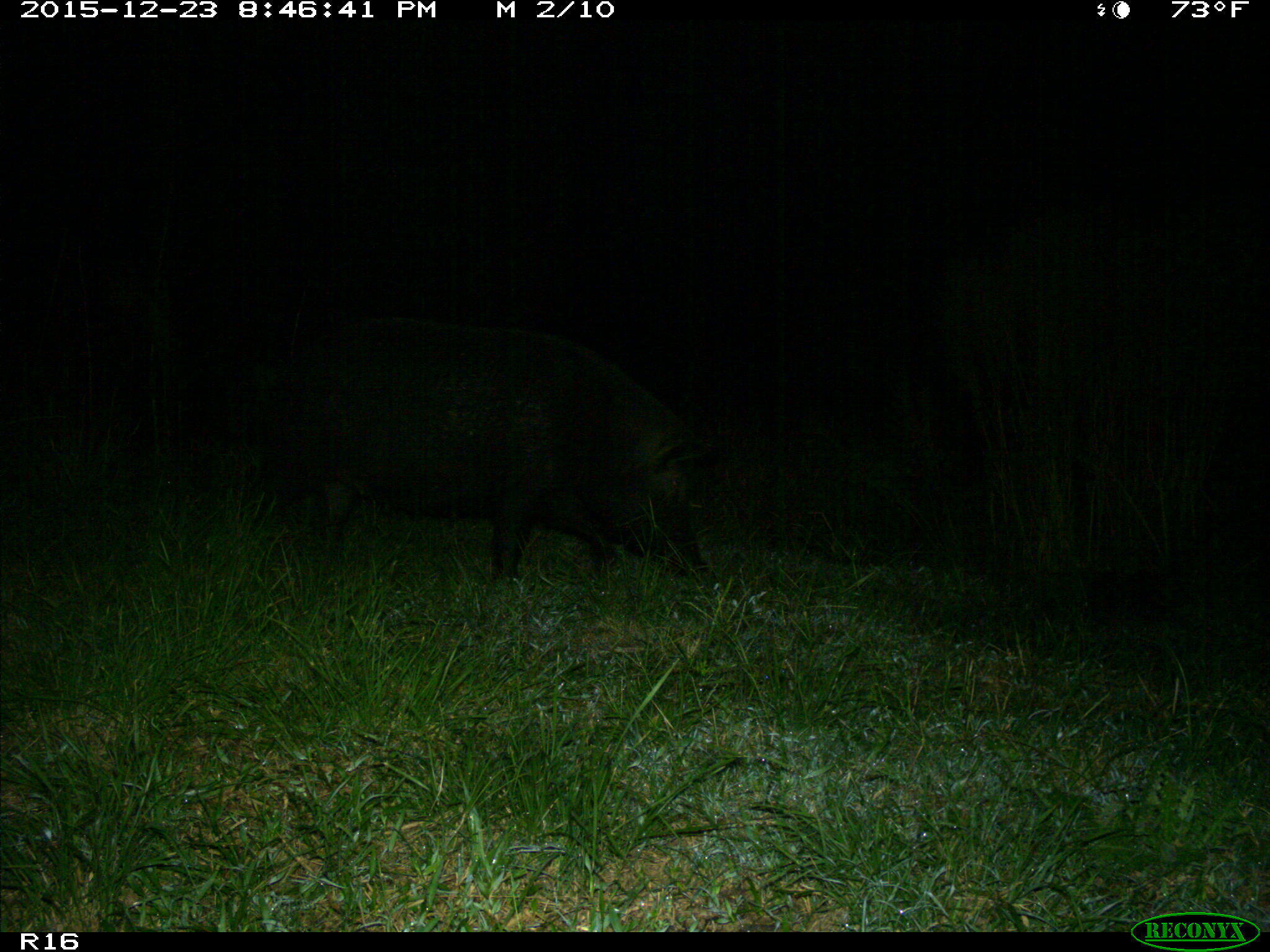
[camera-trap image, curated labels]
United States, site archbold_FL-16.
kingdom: Animalia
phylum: Chordata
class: Mammalia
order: Artiodactyla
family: Suidae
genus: Sus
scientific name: Sus scrofa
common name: wild boar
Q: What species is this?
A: Sus scrofa (wild boar).